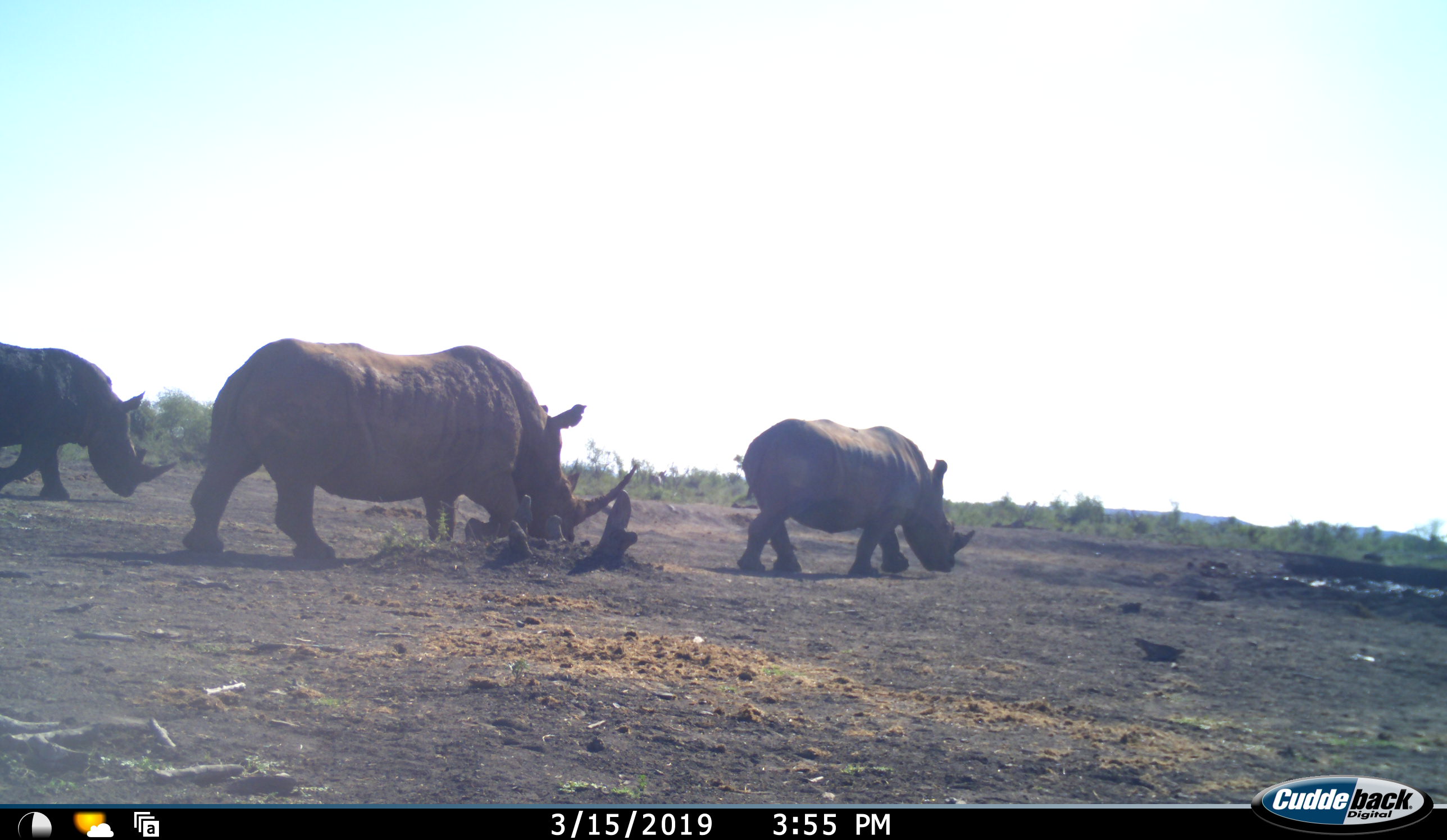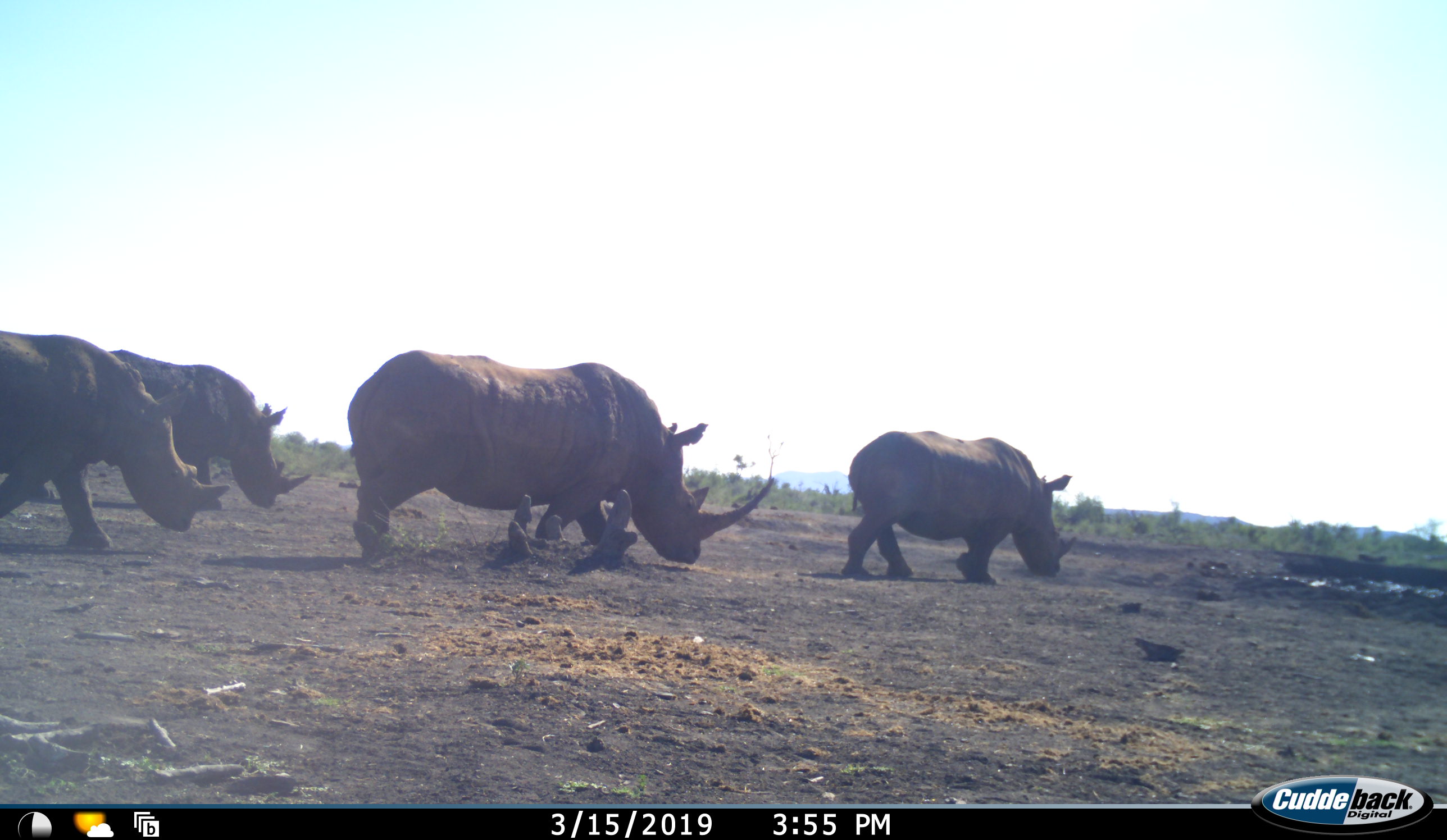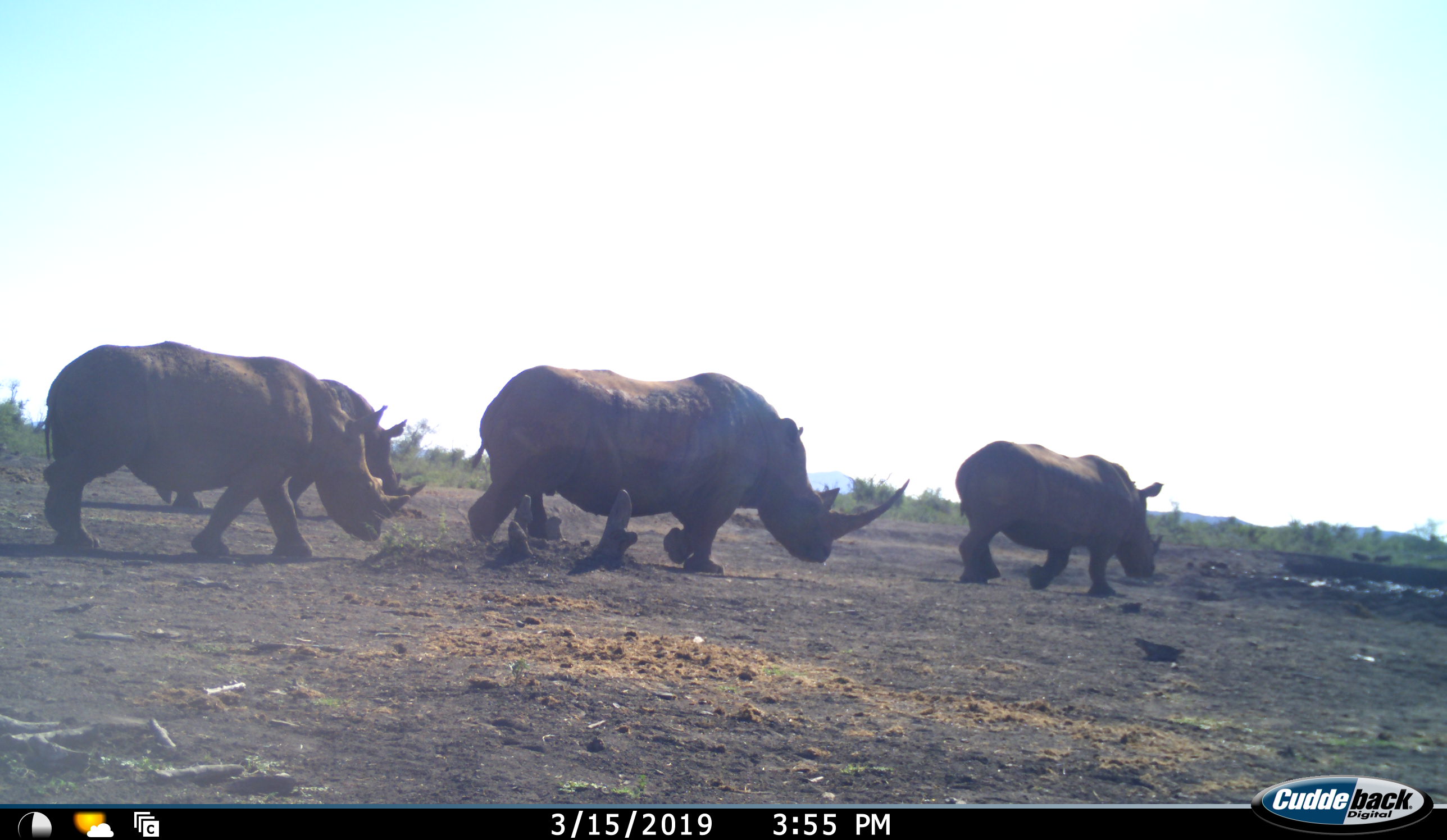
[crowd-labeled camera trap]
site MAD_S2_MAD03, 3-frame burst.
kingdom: Animalia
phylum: Chordata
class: Mammalia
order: Perissodactyla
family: Rhinocerotidae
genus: Diceros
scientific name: Diceros bicornis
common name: black rhinoceros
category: rhinocerosblack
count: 4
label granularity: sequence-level